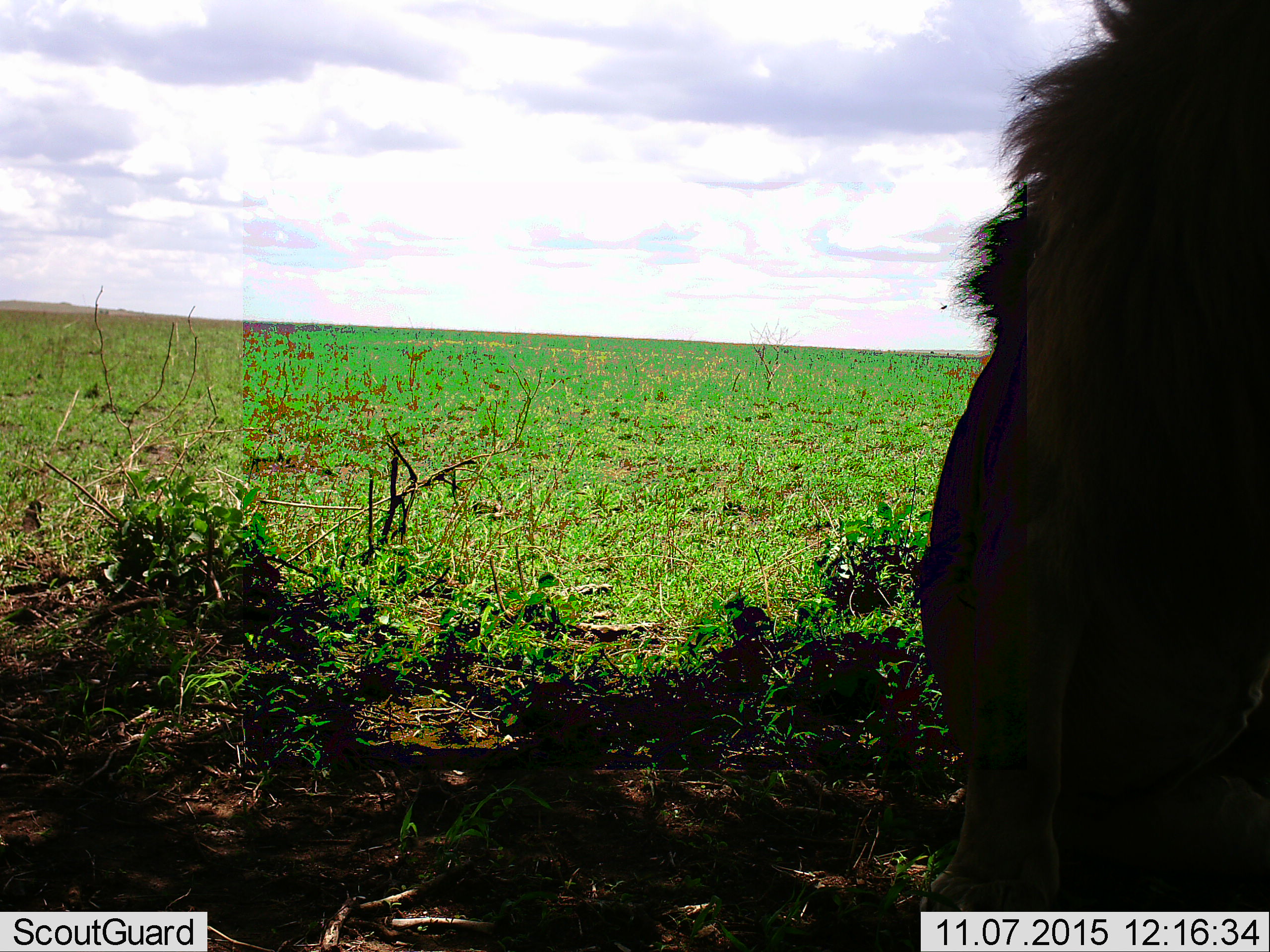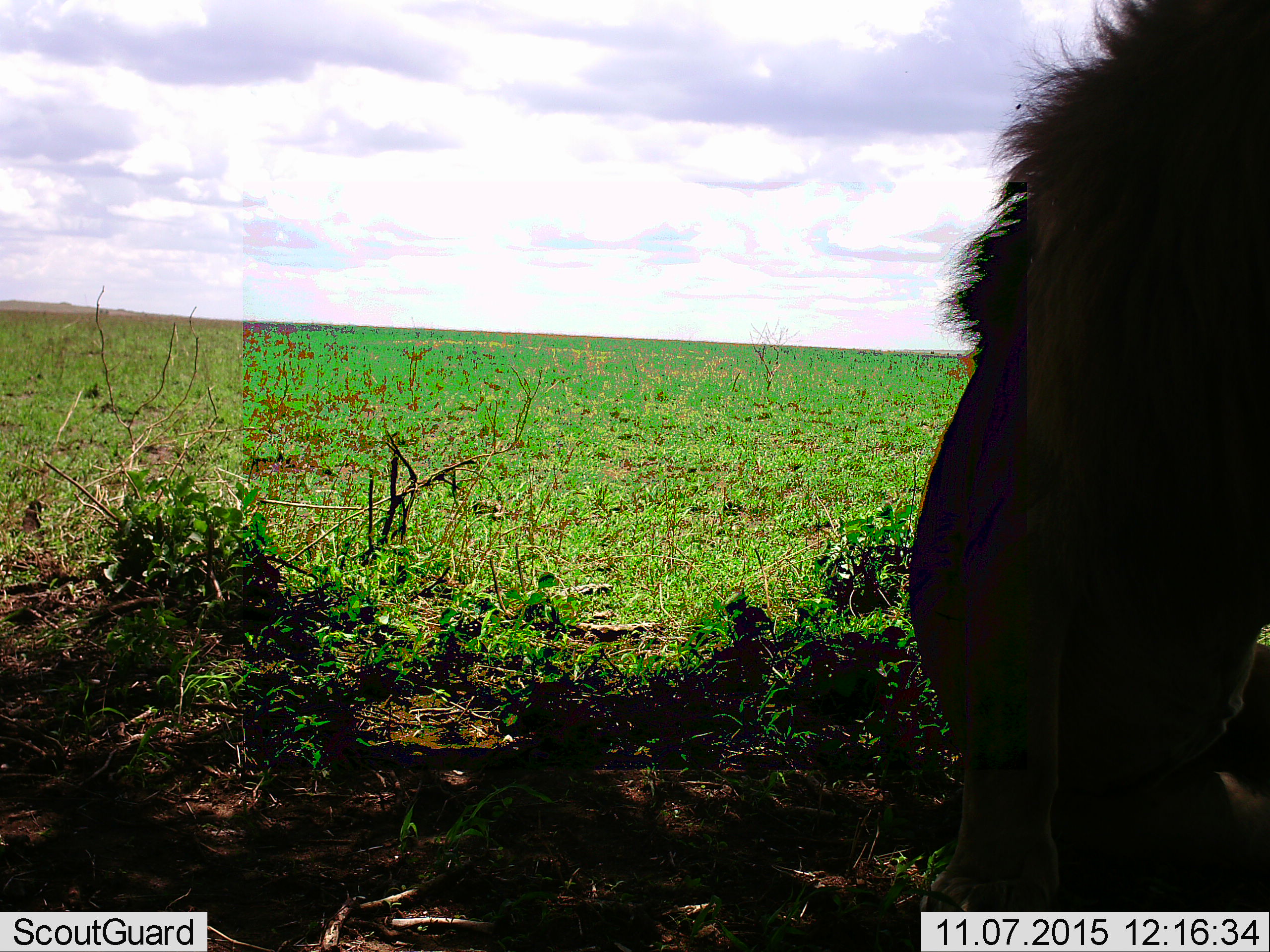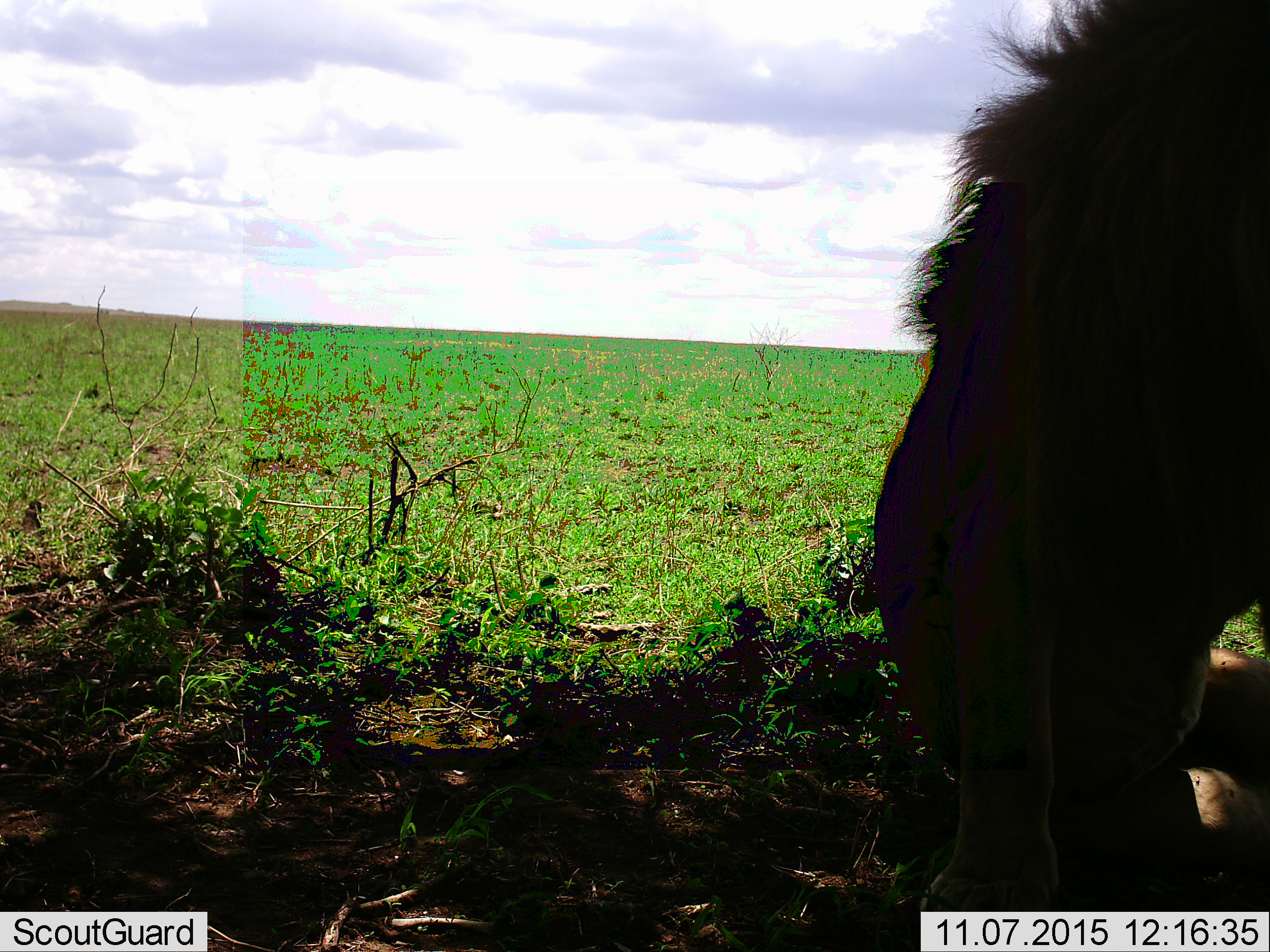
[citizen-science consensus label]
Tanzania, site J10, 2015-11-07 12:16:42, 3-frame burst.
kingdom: Animalia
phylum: Chordata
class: Mammalia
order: Carnivora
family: Felidae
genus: Panthera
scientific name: Panthera leo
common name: lion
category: lionmale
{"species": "lionmale (lion) (Panthera leo)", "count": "1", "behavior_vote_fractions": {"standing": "10%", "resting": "80%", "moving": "20%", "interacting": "0%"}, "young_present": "0%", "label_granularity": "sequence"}